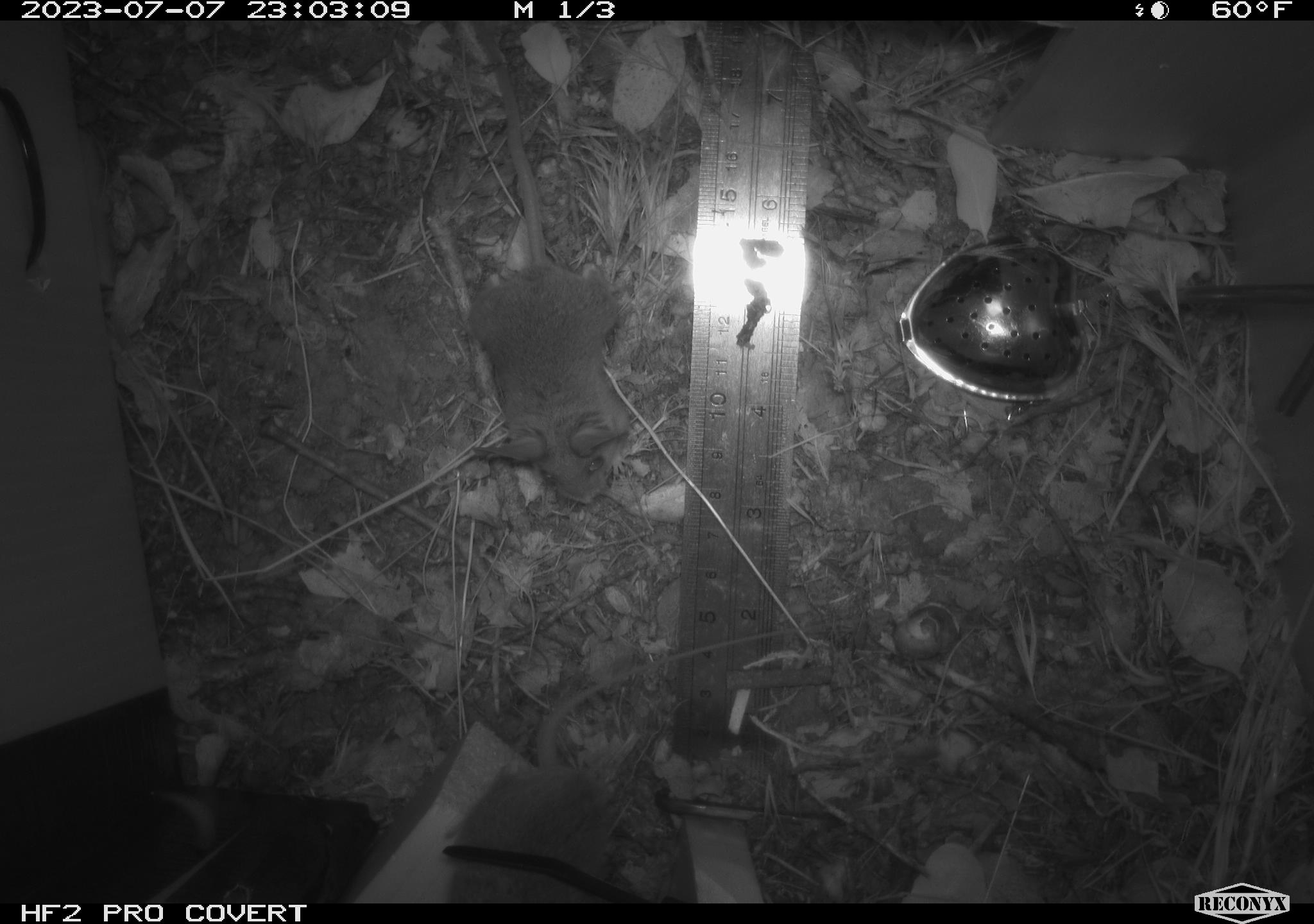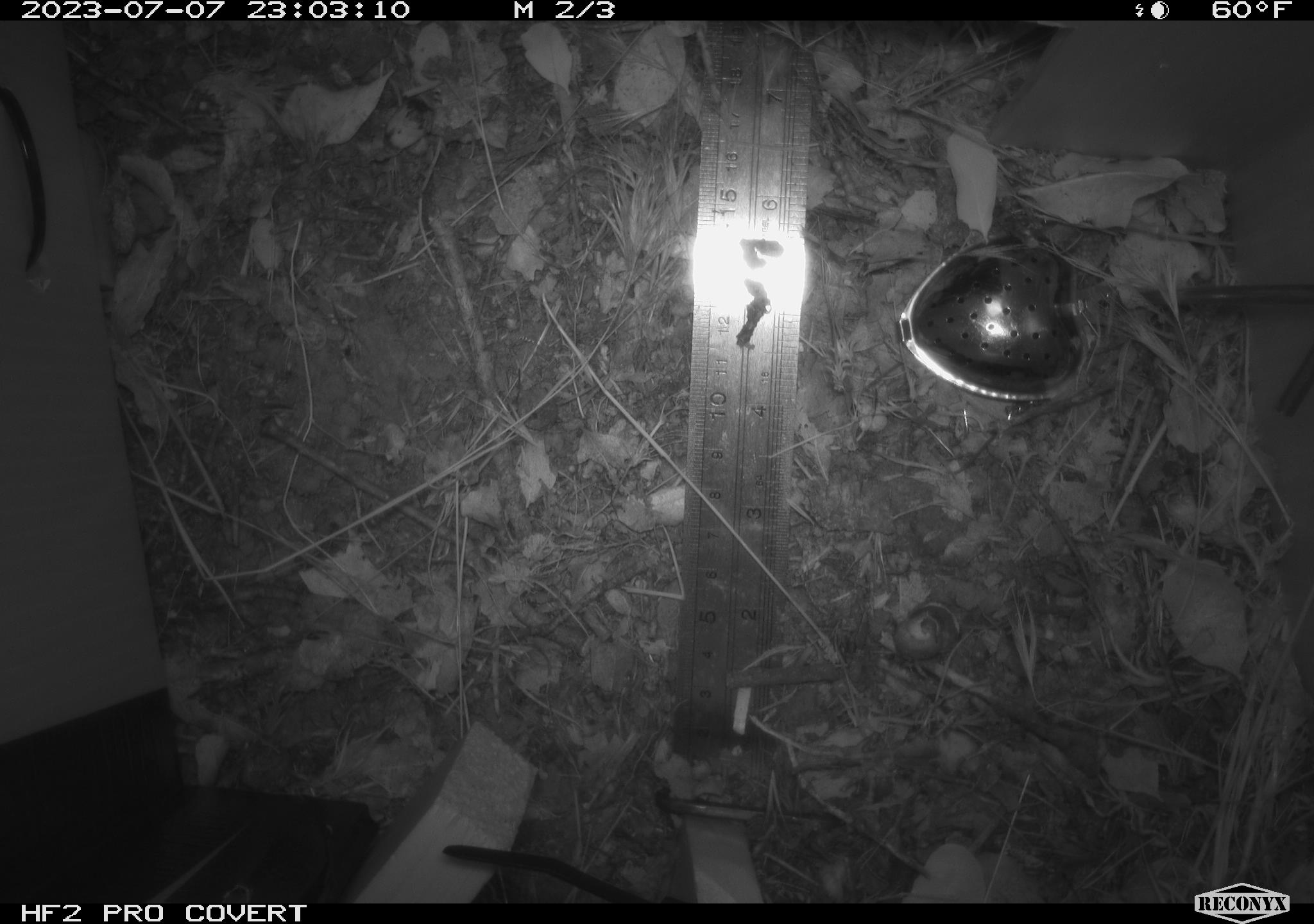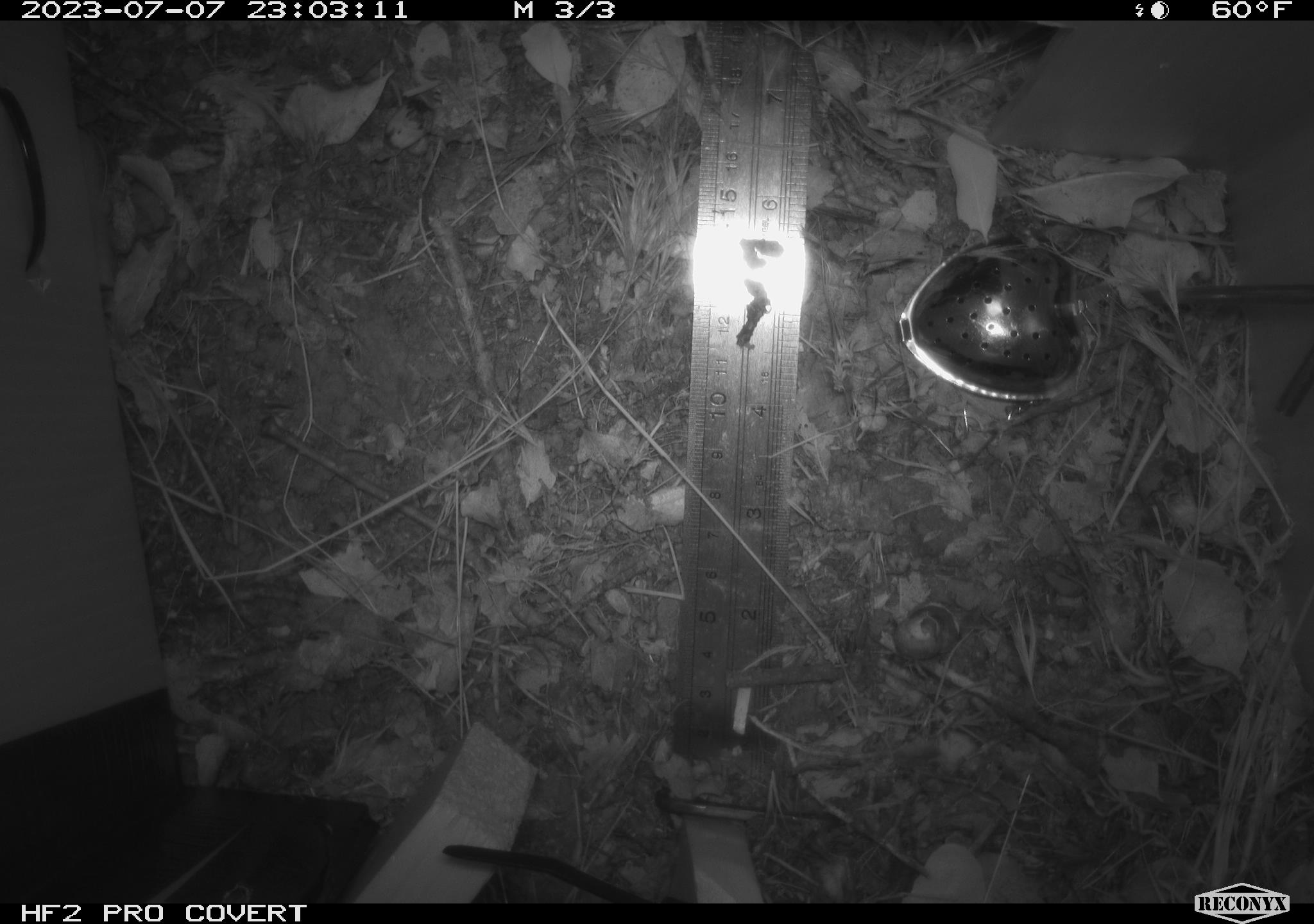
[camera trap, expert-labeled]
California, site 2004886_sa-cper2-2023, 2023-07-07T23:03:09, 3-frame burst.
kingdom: Animalia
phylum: Chordata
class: Mammalia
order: Rodentia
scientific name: Rodentia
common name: mouse species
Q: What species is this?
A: Mouse species (Rodentia).